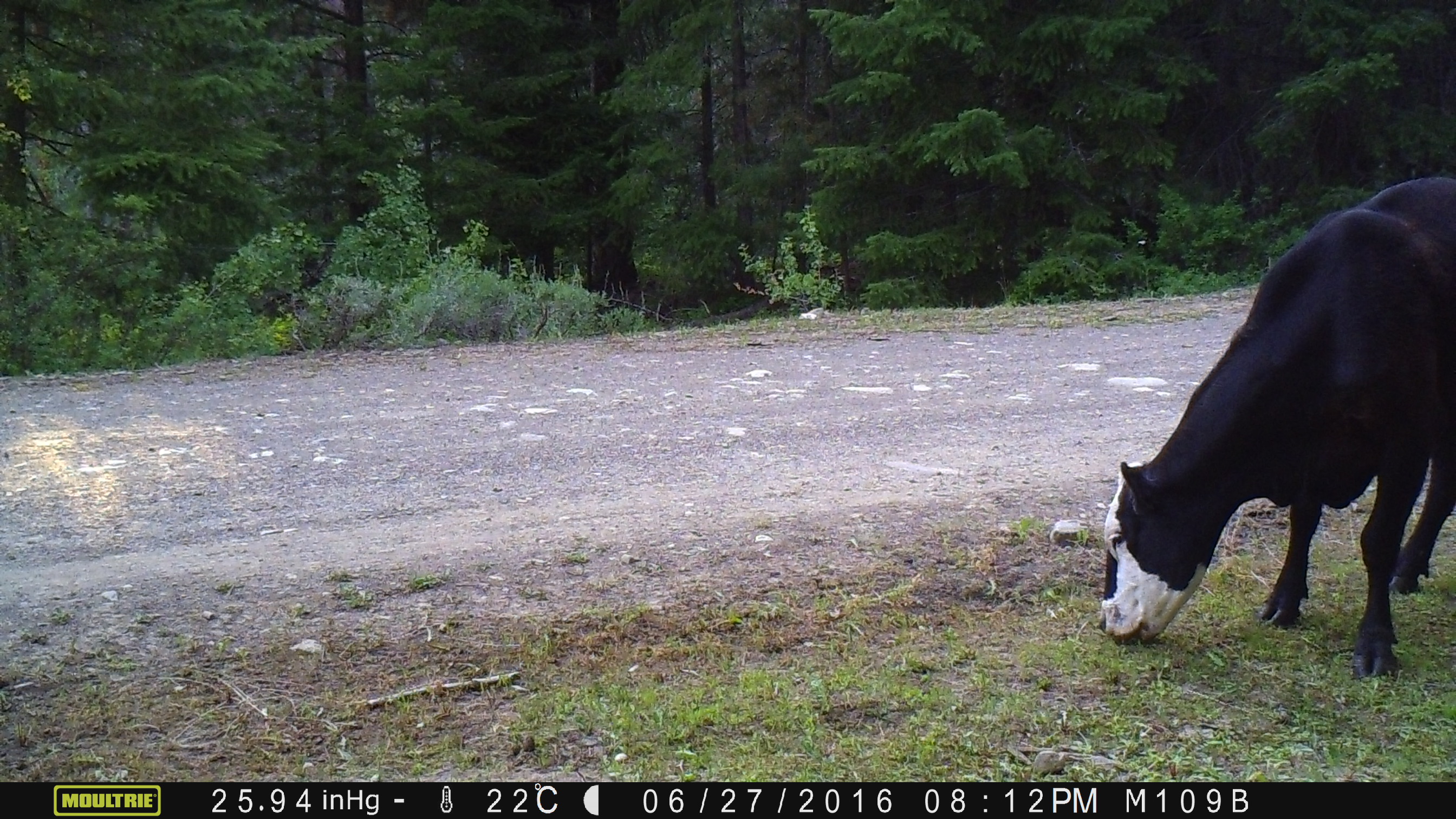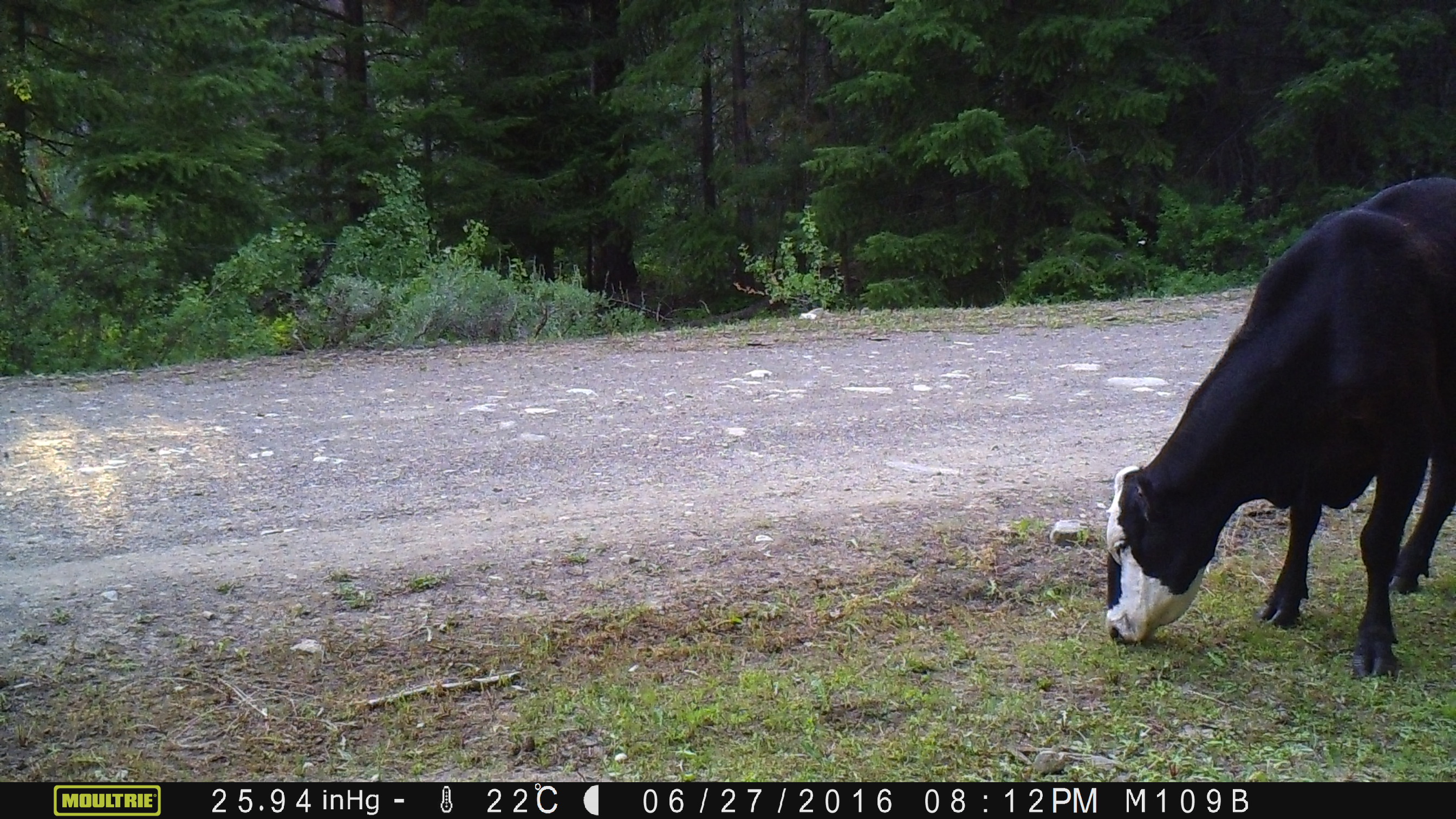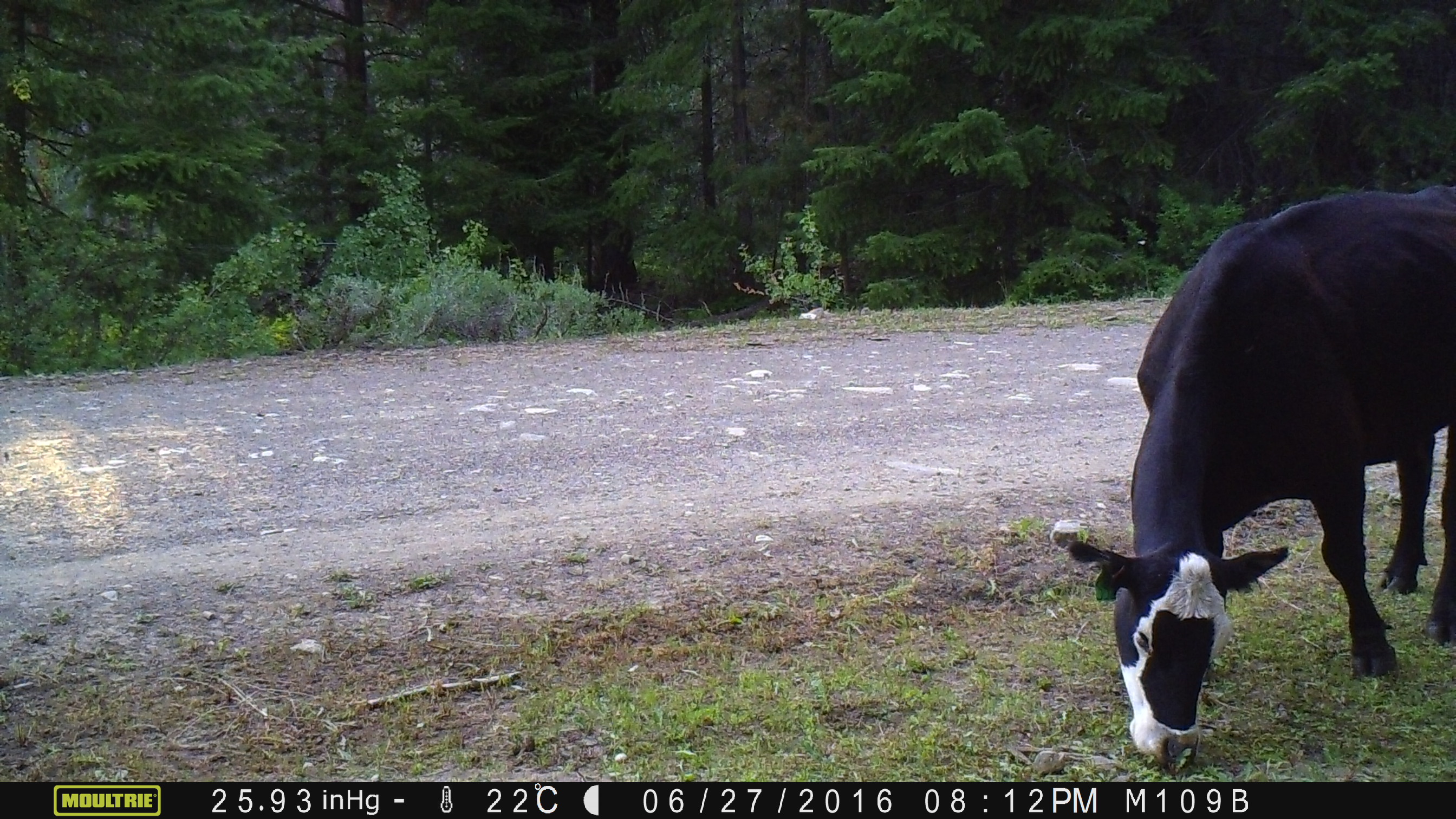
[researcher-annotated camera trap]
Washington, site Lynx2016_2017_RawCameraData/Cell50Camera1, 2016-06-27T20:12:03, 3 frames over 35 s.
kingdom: Animalia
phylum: Chordata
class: Mammalia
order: Artiodactyla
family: Bovidae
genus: Bos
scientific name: Bos taurus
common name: domestic cattle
Domestic cattle (Bos taurus). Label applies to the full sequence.